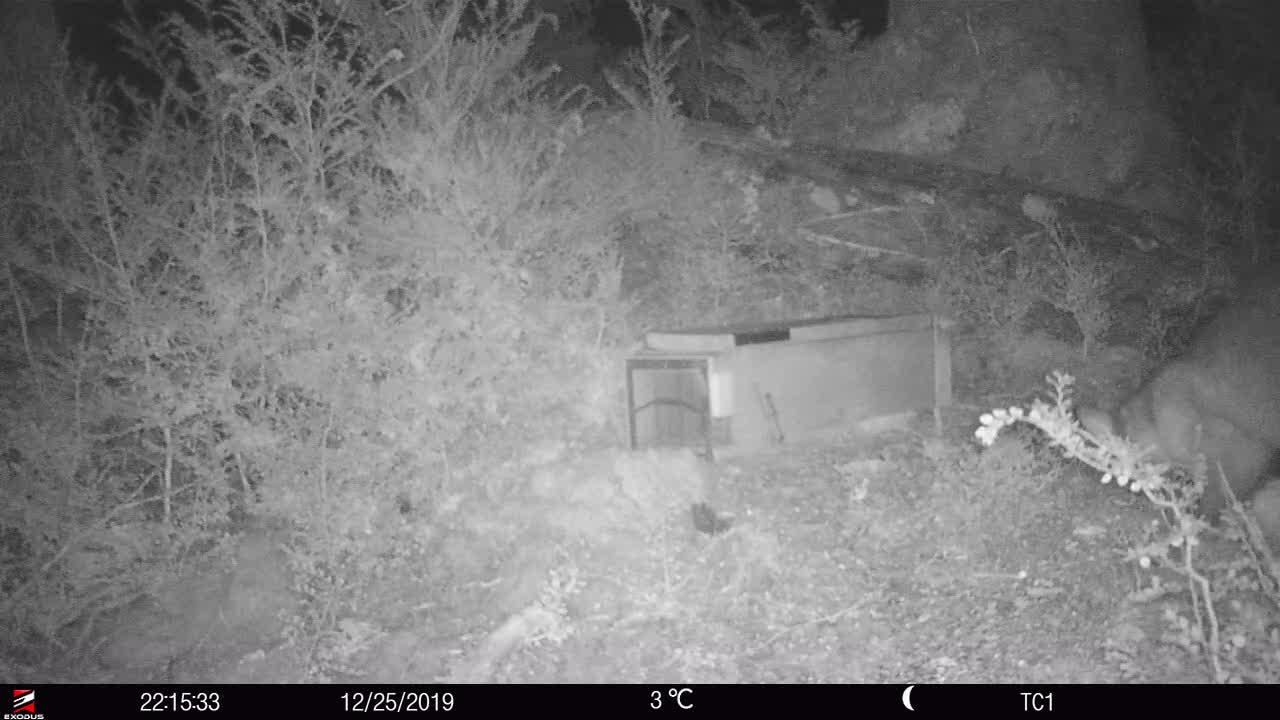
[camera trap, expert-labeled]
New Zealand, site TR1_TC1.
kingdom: Animalia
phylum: Chordata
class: Mammalia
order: Diprotodontia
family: Phalangeridae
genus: Trichosurus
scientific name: Trichosurus vulpecula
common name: common brushtail possum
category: possum